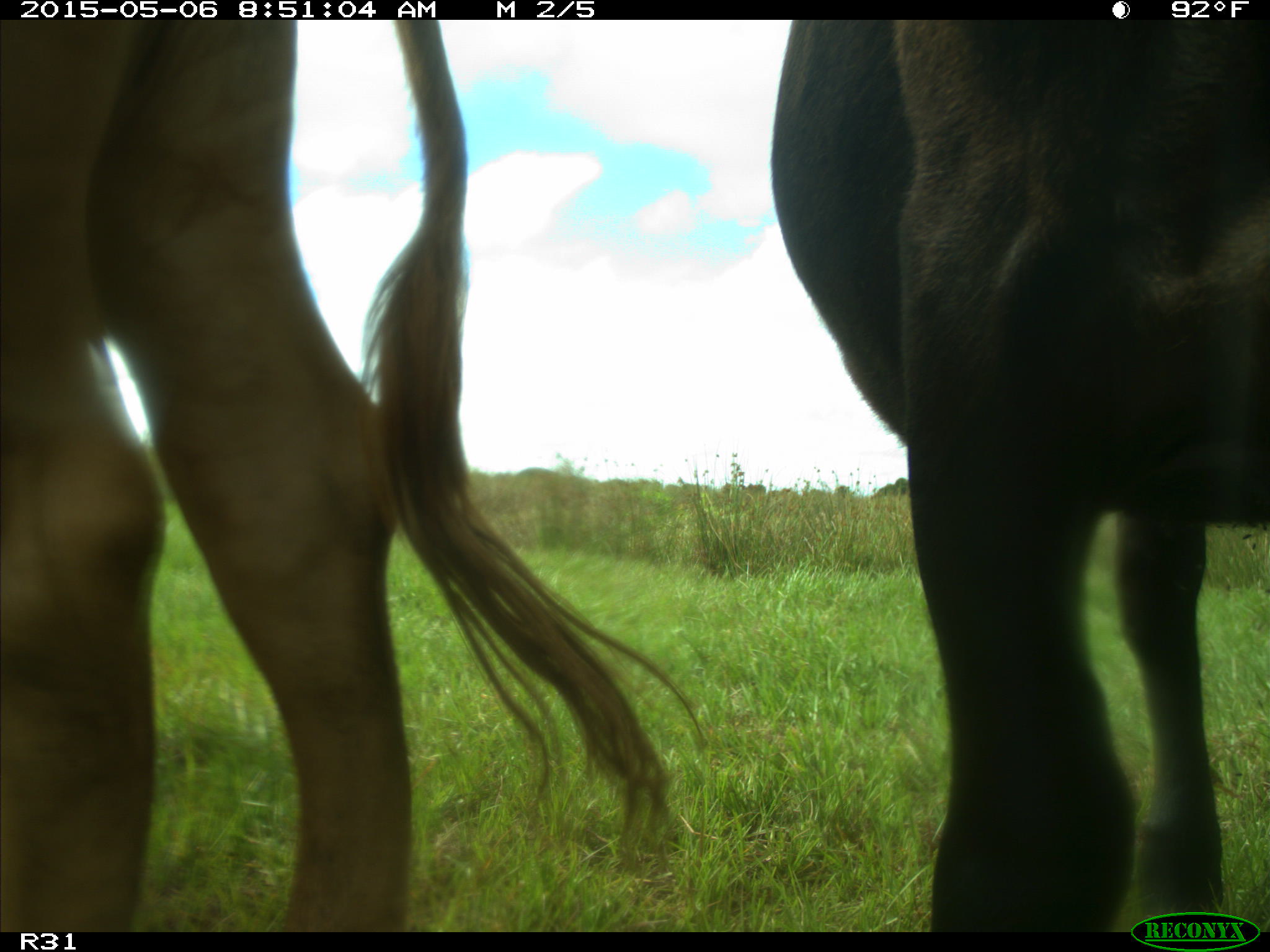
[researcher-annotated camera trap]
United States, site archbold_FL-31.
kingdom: Animalia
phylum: Chordata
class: Mammalia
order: Artiodactyla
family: Bovidae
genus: Bos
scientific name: Bos taurus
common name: domestic cow